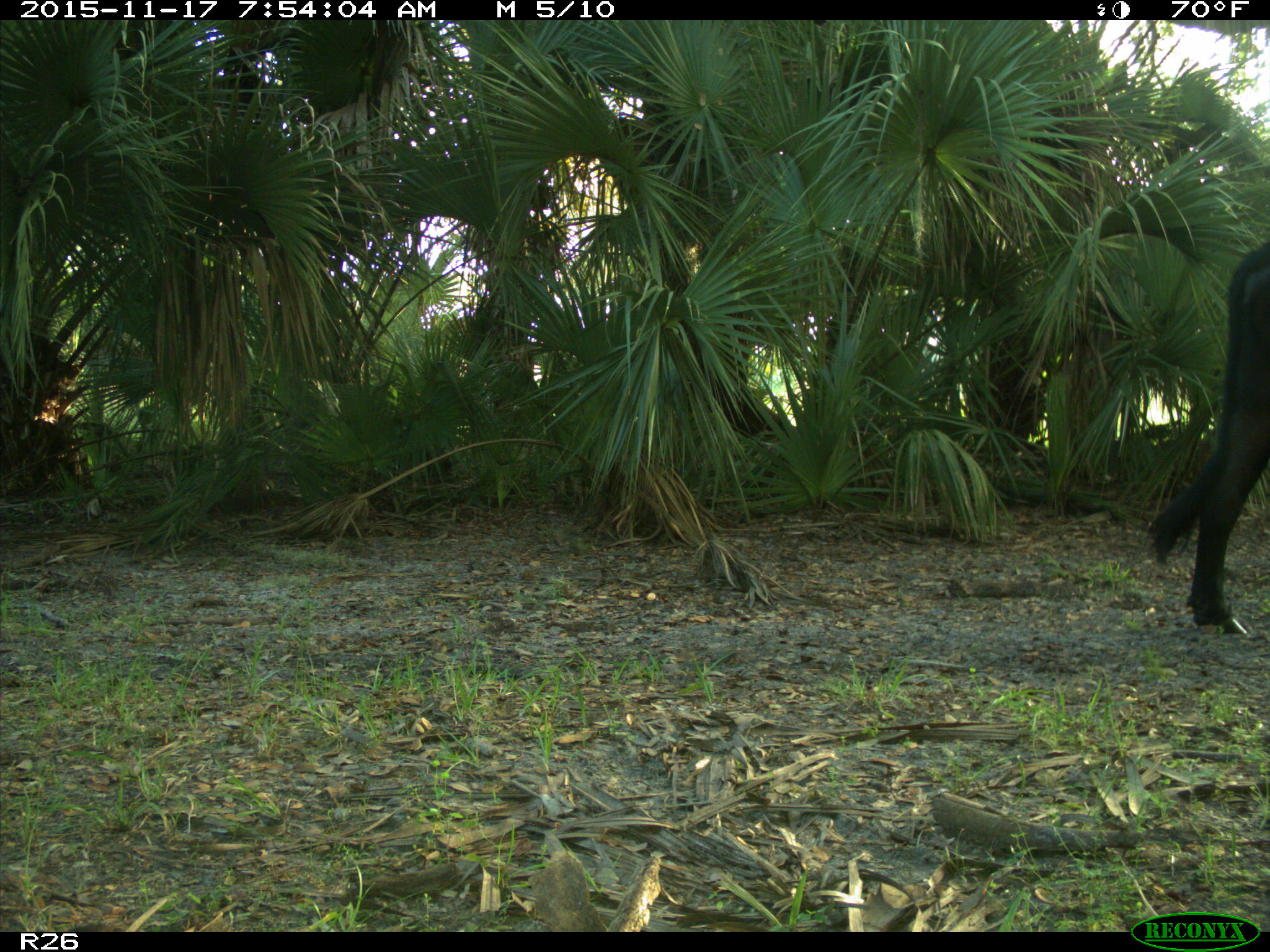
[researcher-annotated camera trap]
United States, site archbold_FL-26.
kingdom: Animalia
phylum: Chordata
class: Mammalia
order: Artiodactyla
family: Bovidae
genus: Bos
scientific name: Bos taurus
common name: domestic cow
Bos taurus (domestic cow).